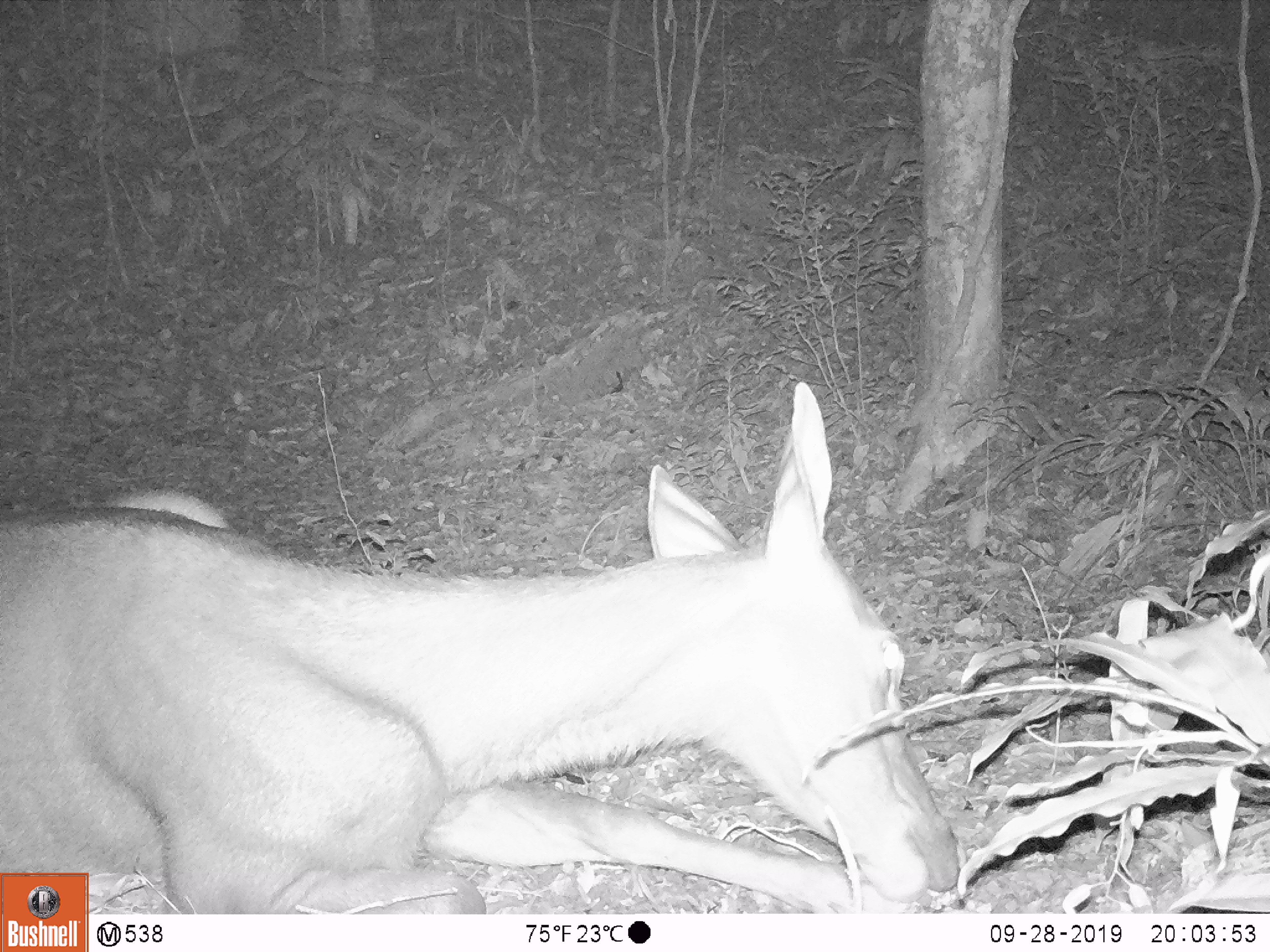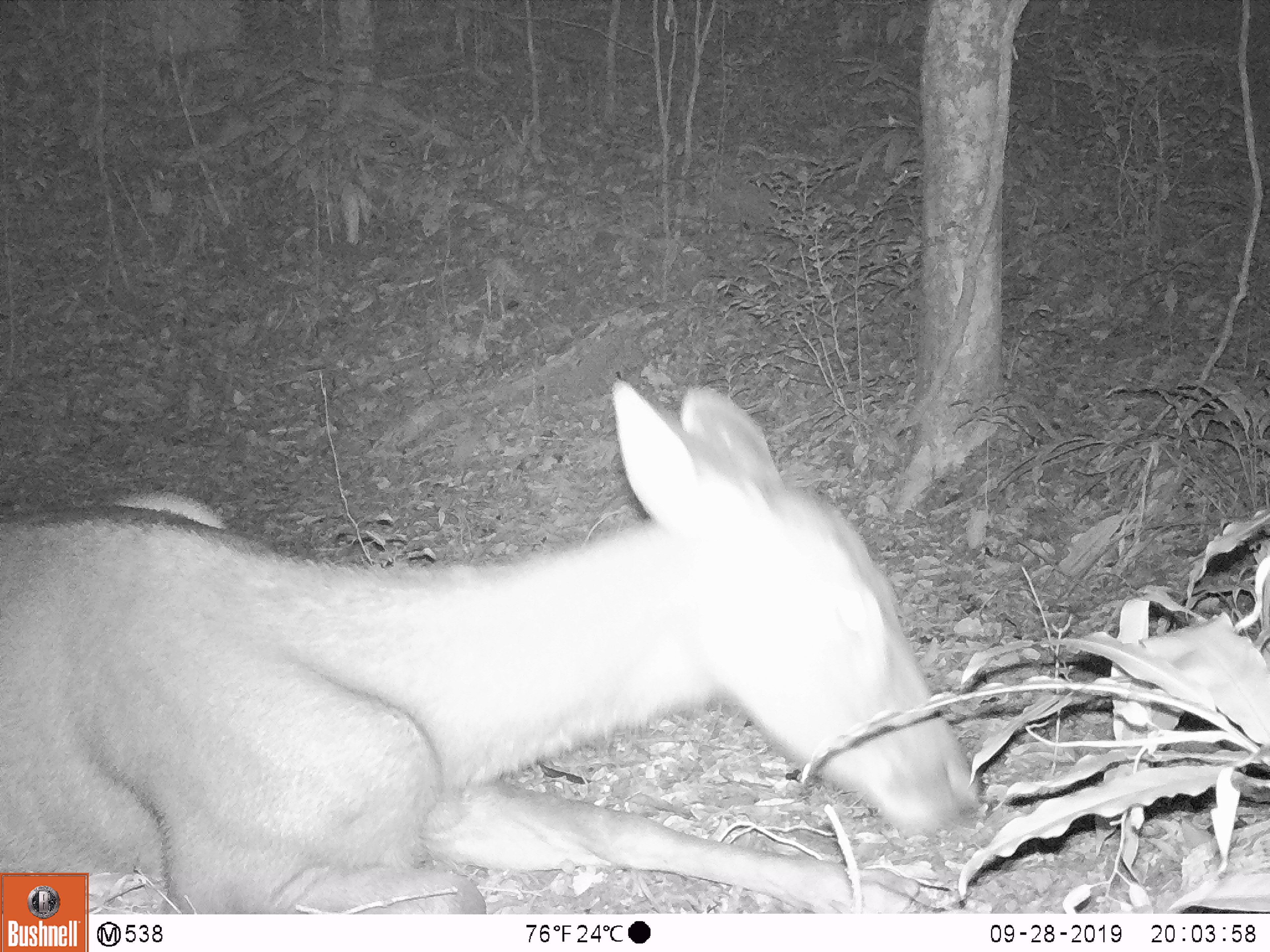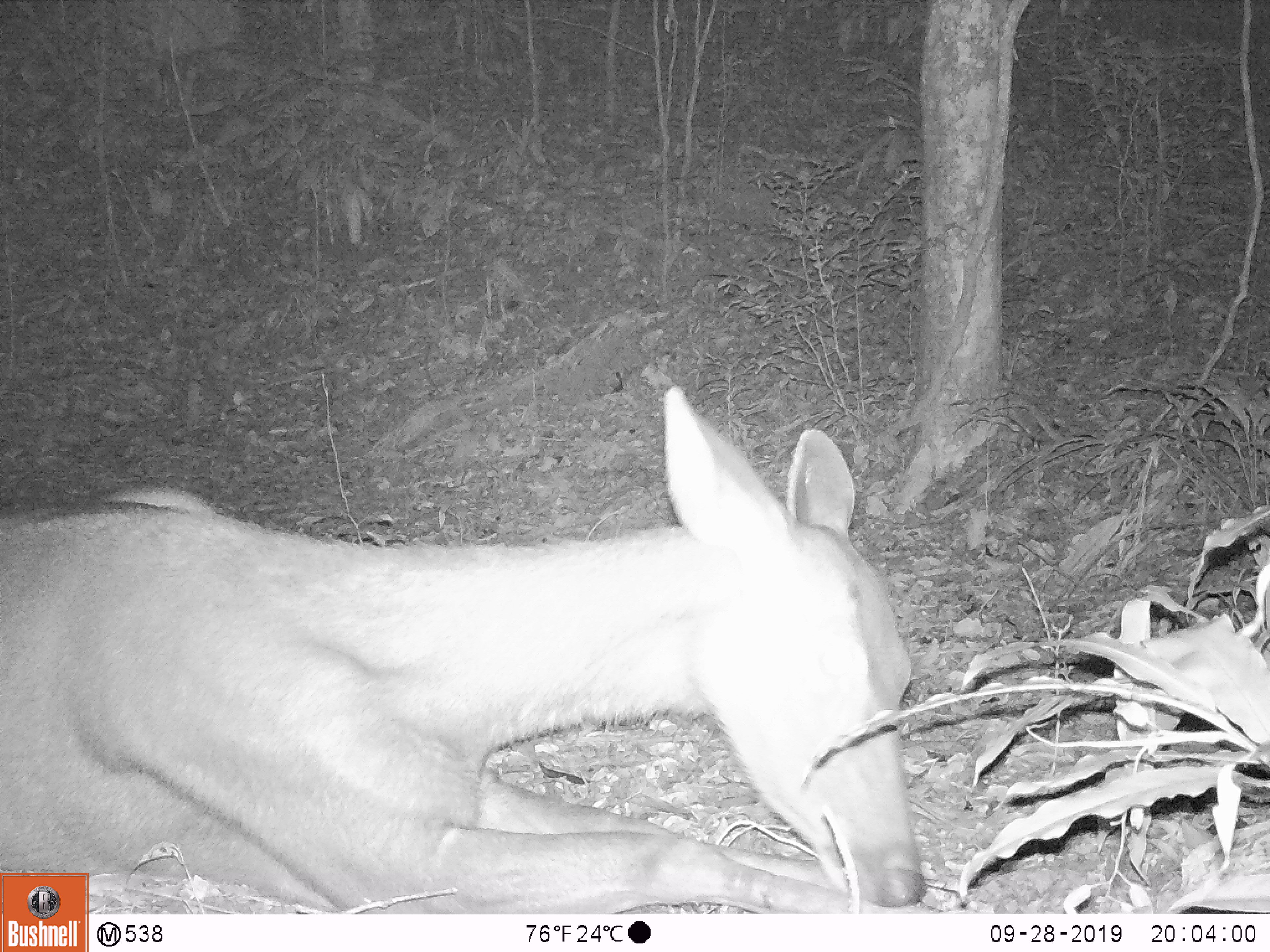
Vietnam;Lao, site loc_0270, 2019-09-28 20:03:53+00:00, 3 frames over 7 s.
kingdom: Animalia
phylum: Chordata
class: Mammalia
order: Artiodactyla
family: Cervidae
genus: Rusa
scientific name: Rusa unicolor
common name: sambar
Sambar (Rusa unicolor). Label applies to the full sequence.